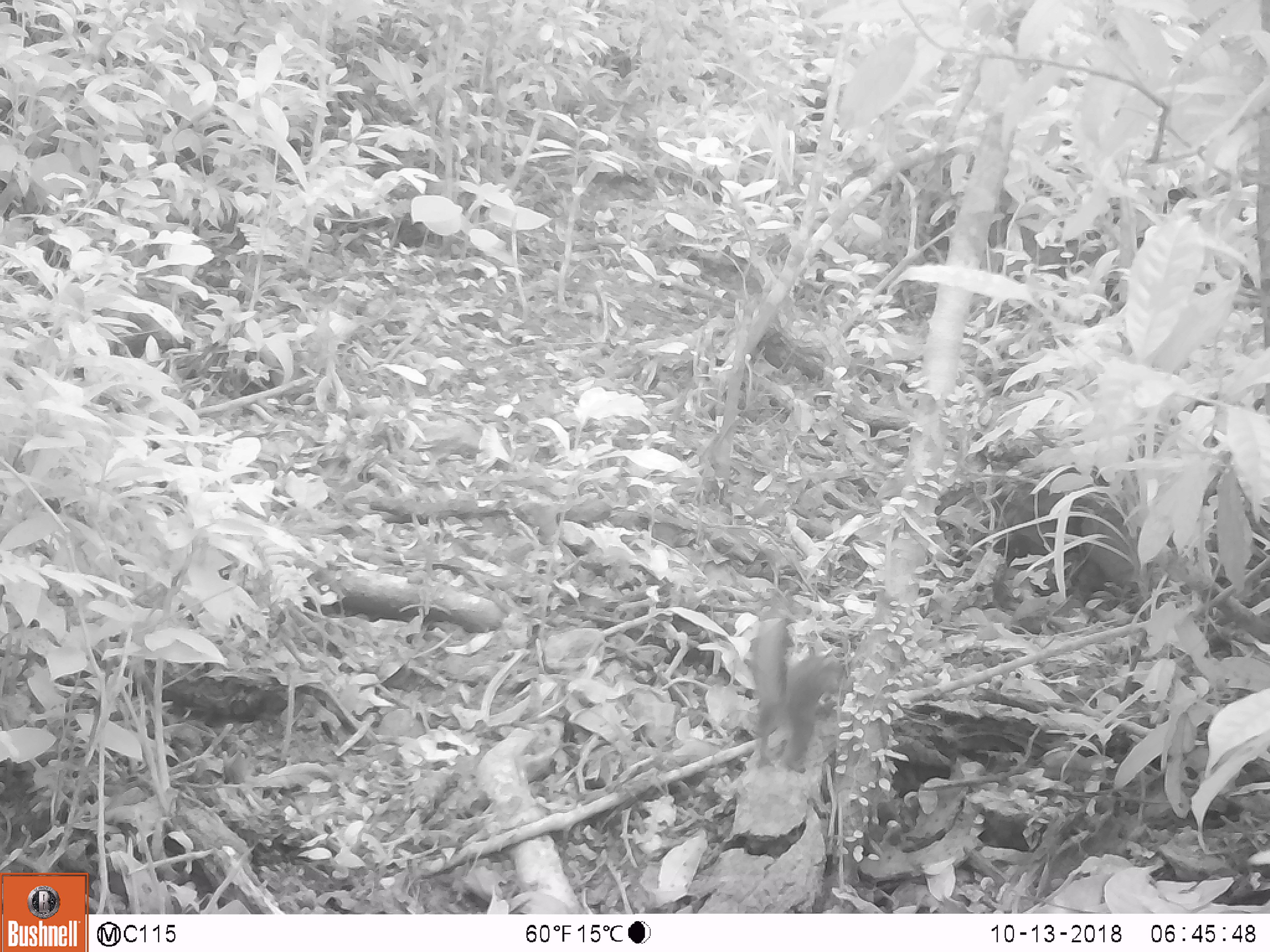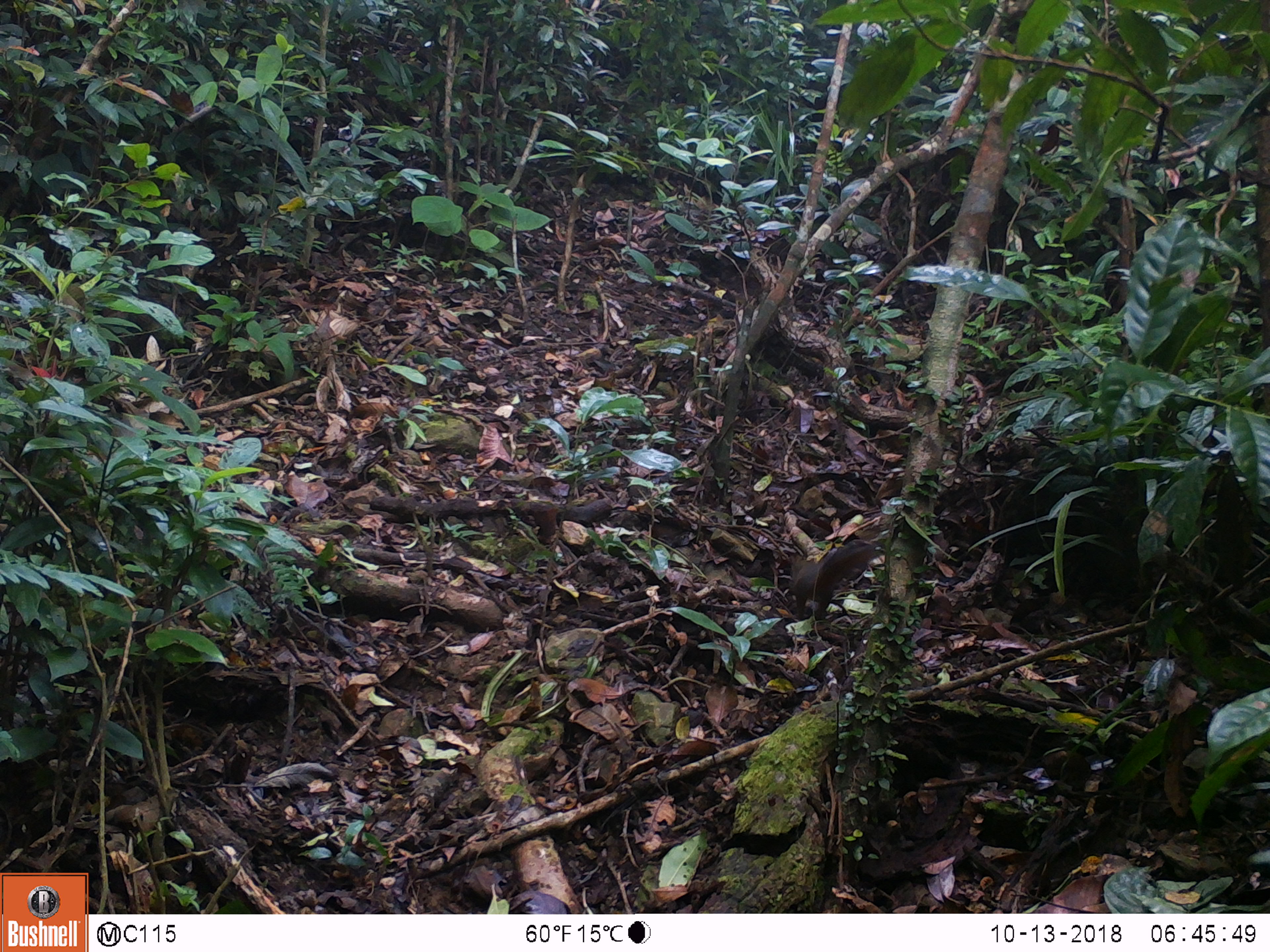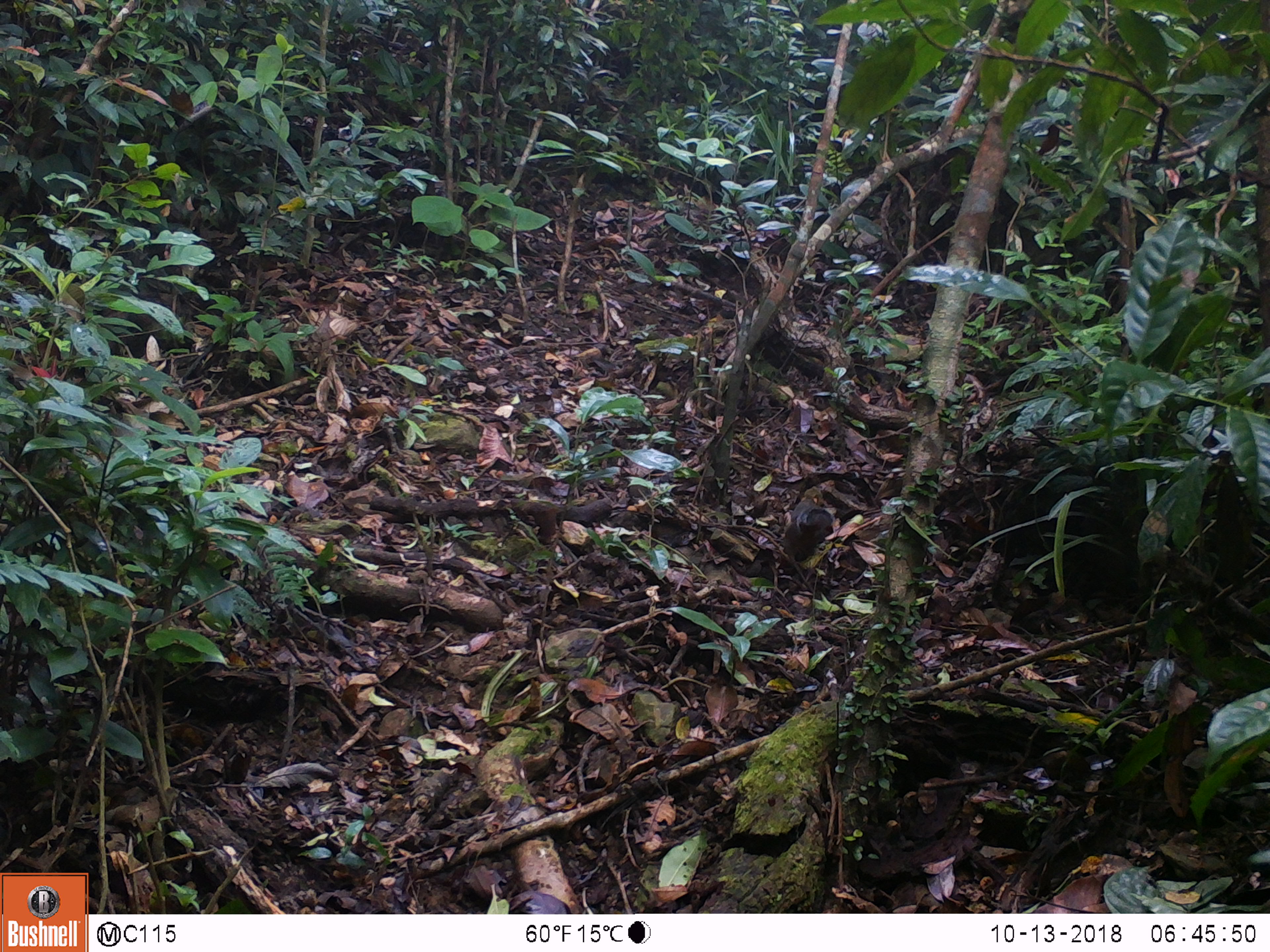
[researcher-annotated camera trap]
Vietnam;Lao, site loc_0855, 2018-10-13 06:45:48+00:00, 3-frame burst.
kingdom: Animalia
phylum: Chordata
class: Mammalia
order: Rodentia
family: Sciuridae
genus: Dremomys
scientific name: Dremomys rufigenis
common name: red-cheeked squirrel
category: red cheeked squirrel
Red cheeked squirrel (red-cheeked squirrel) (Dremomys rufigenis). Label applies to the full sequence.